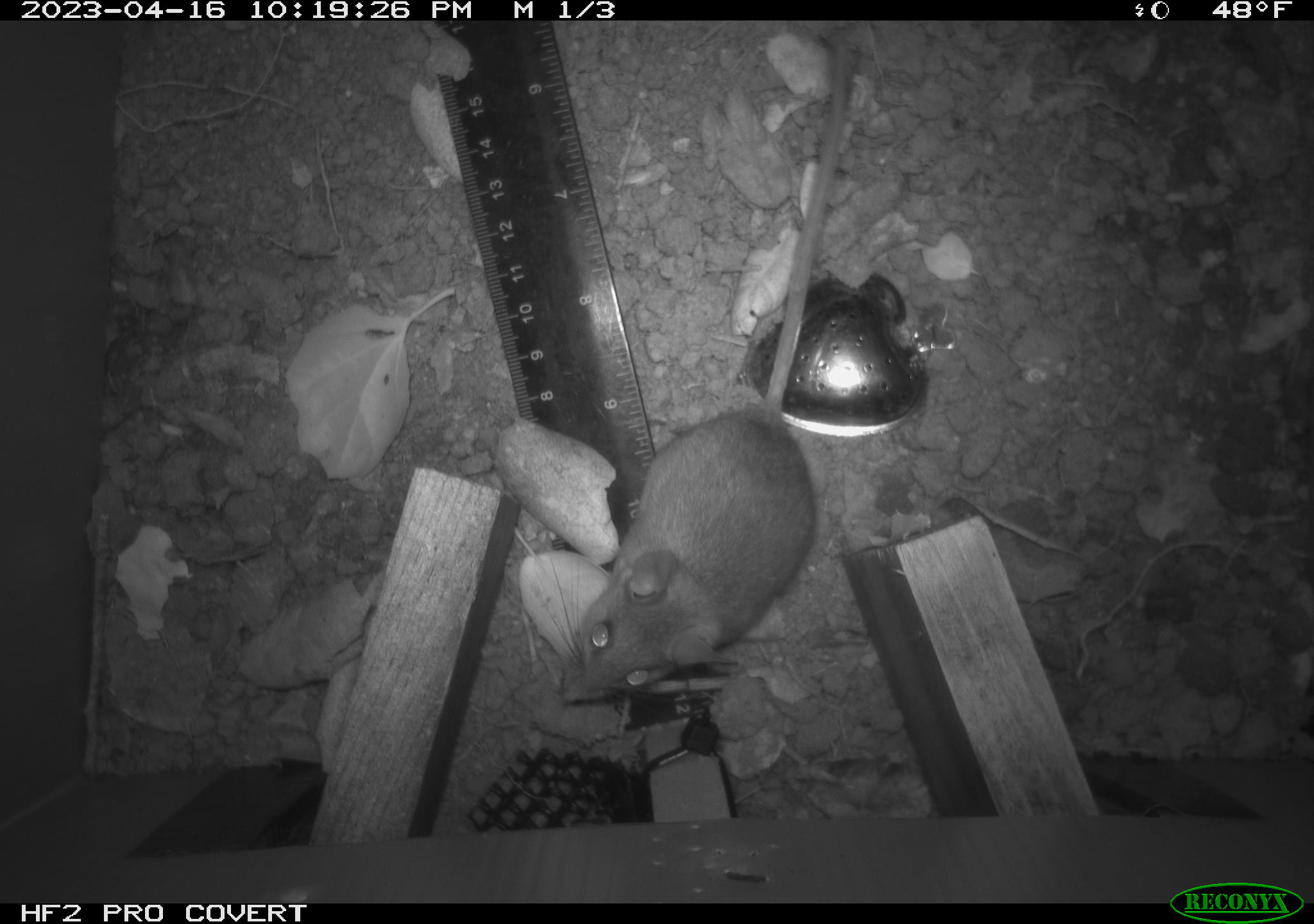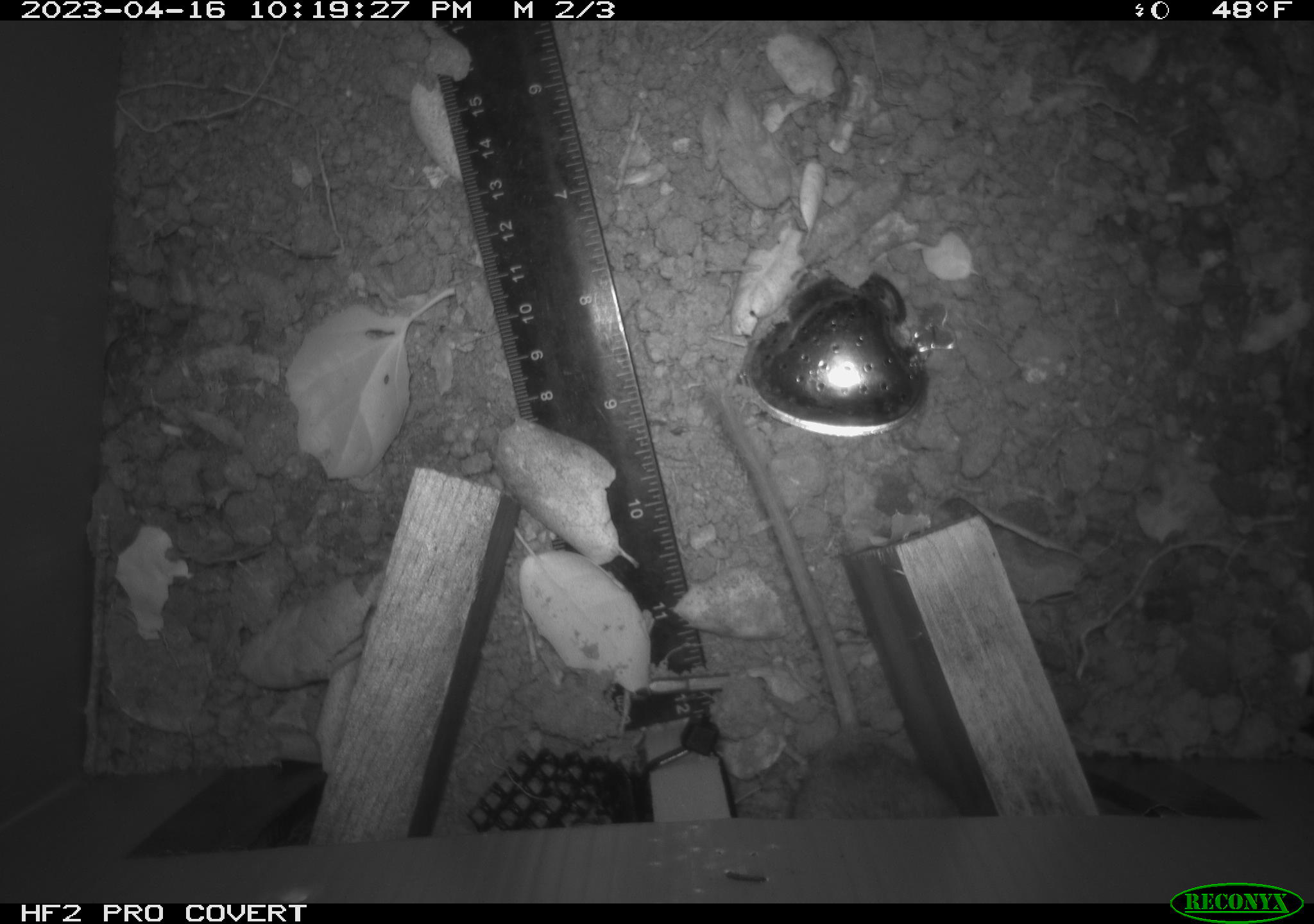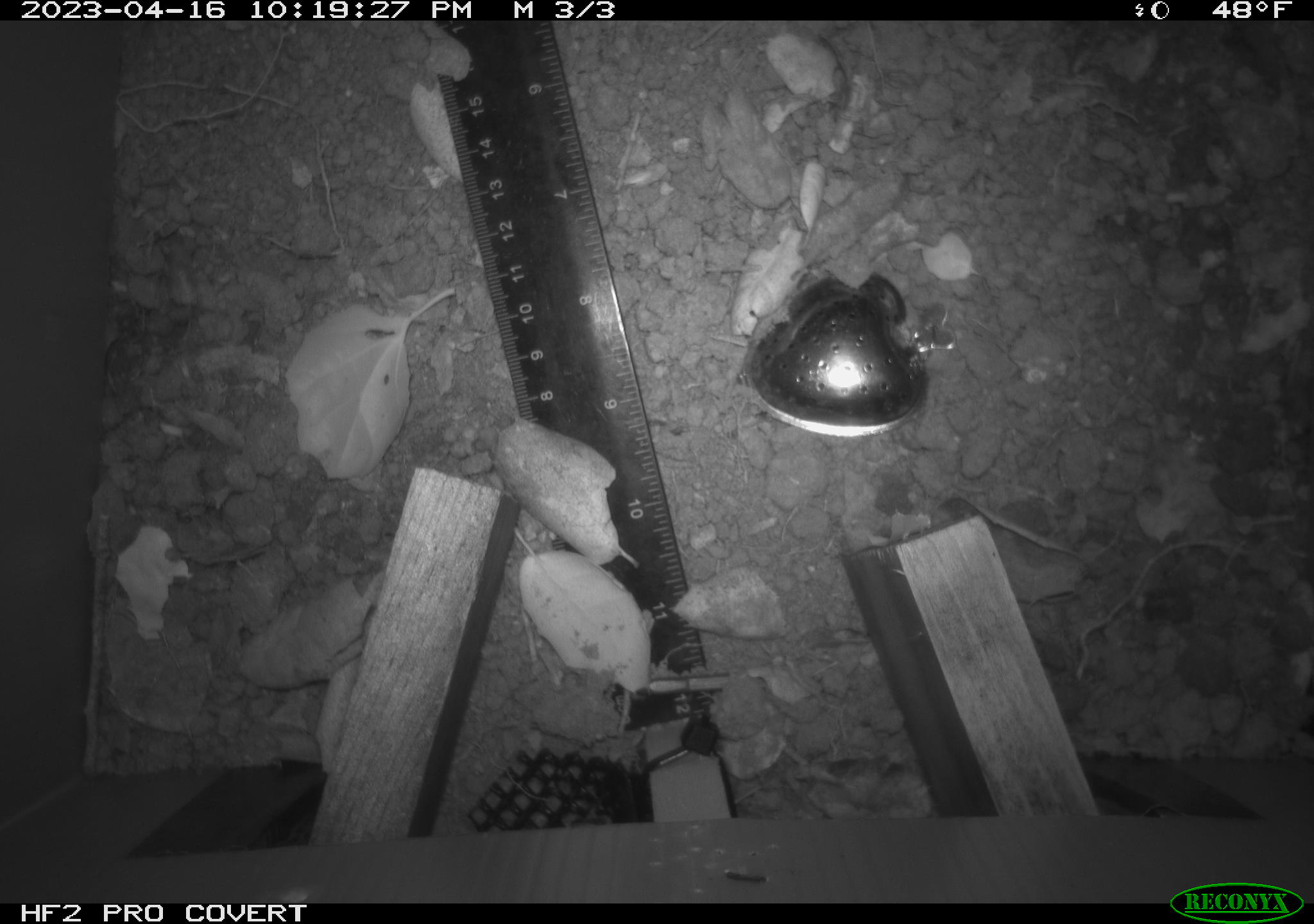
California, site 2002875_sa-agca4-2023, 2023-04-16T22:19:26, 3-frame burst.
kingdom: Animalia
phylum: Chordata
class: Mammalia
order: Rodentia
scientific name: Rodentia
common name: mouse species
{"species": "mouse species (Rodentia)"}